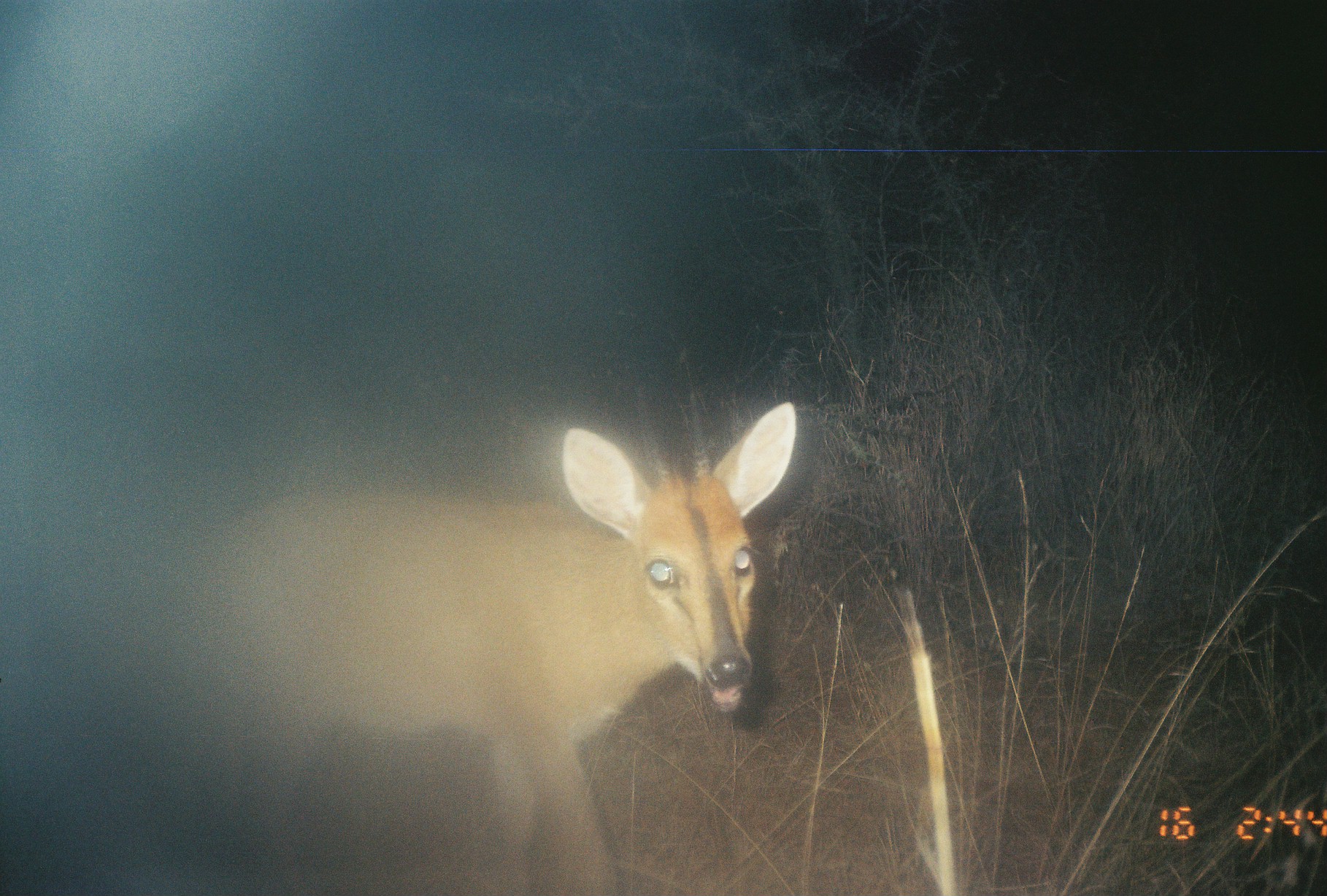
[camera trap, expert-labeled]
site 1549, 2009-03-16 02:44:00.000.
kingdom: Animalia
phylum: Chordata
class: Mammalia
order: Artiodactyla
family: Bovidae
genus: Sylvicapra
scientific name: Sylvicapra grimmia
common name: bush duiker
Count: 1.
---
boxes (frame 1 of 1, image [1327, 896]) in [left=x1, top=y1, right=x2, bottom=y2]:
sylvicapra grimmia: [left=170, top=399, right=799, bottom=896]